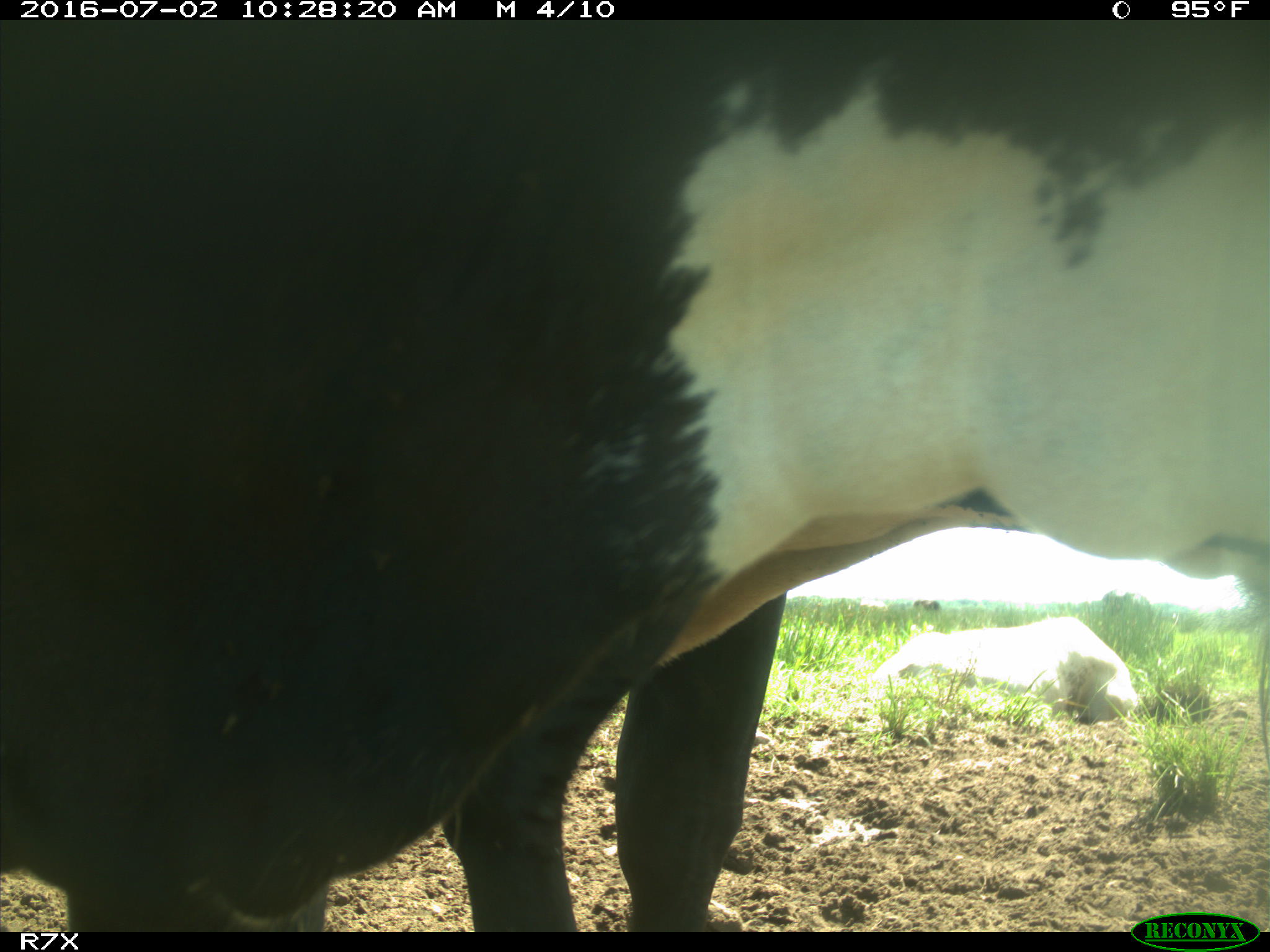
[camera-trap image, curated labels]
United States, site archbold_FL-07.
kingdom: Animalia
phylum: Chordata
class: Mammalia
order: Artiodactyla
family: Bovidae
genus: Bos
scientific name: Bos taurus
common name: domestic cow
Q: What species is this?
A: Bos taurus (domestic cow).